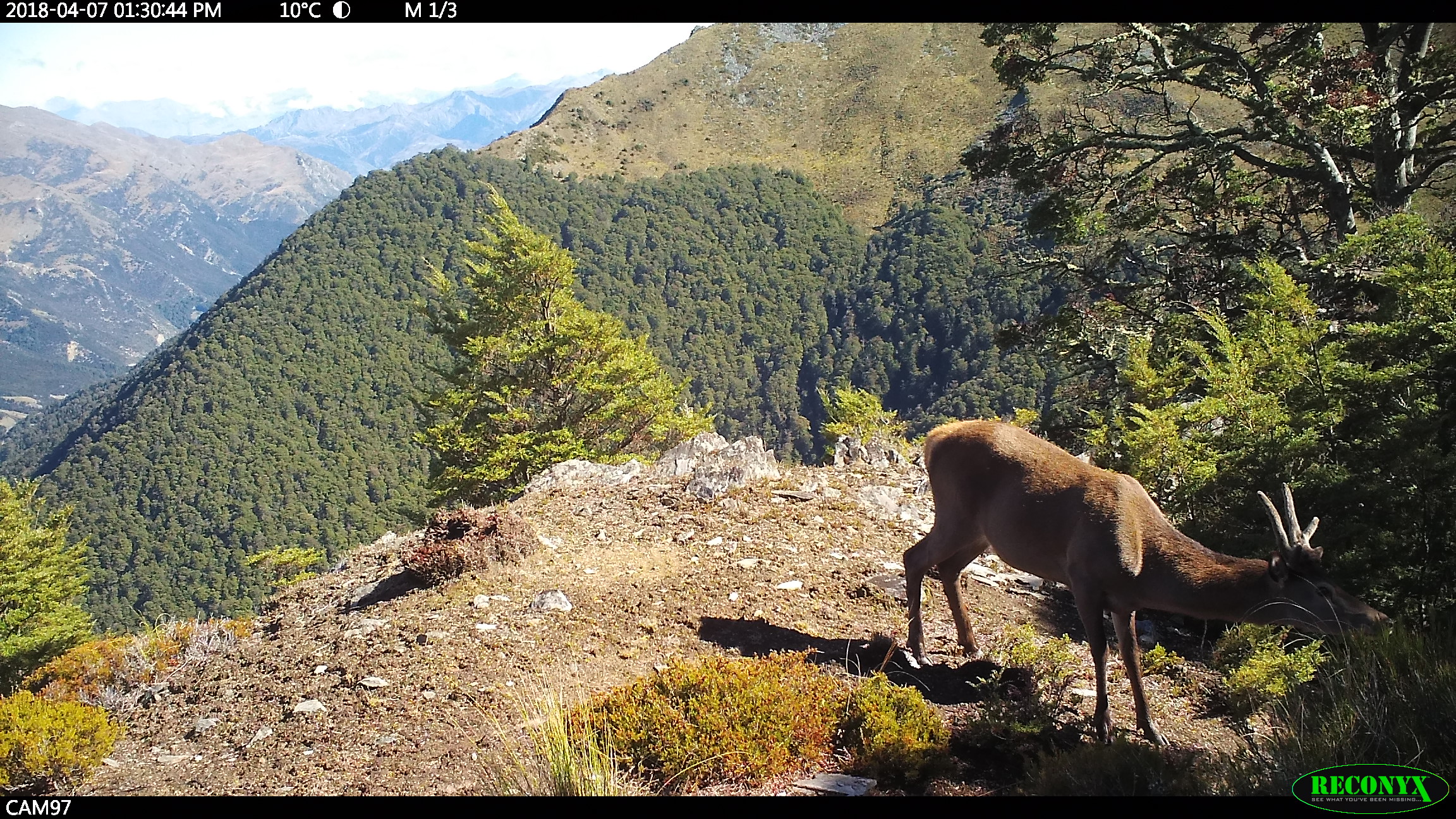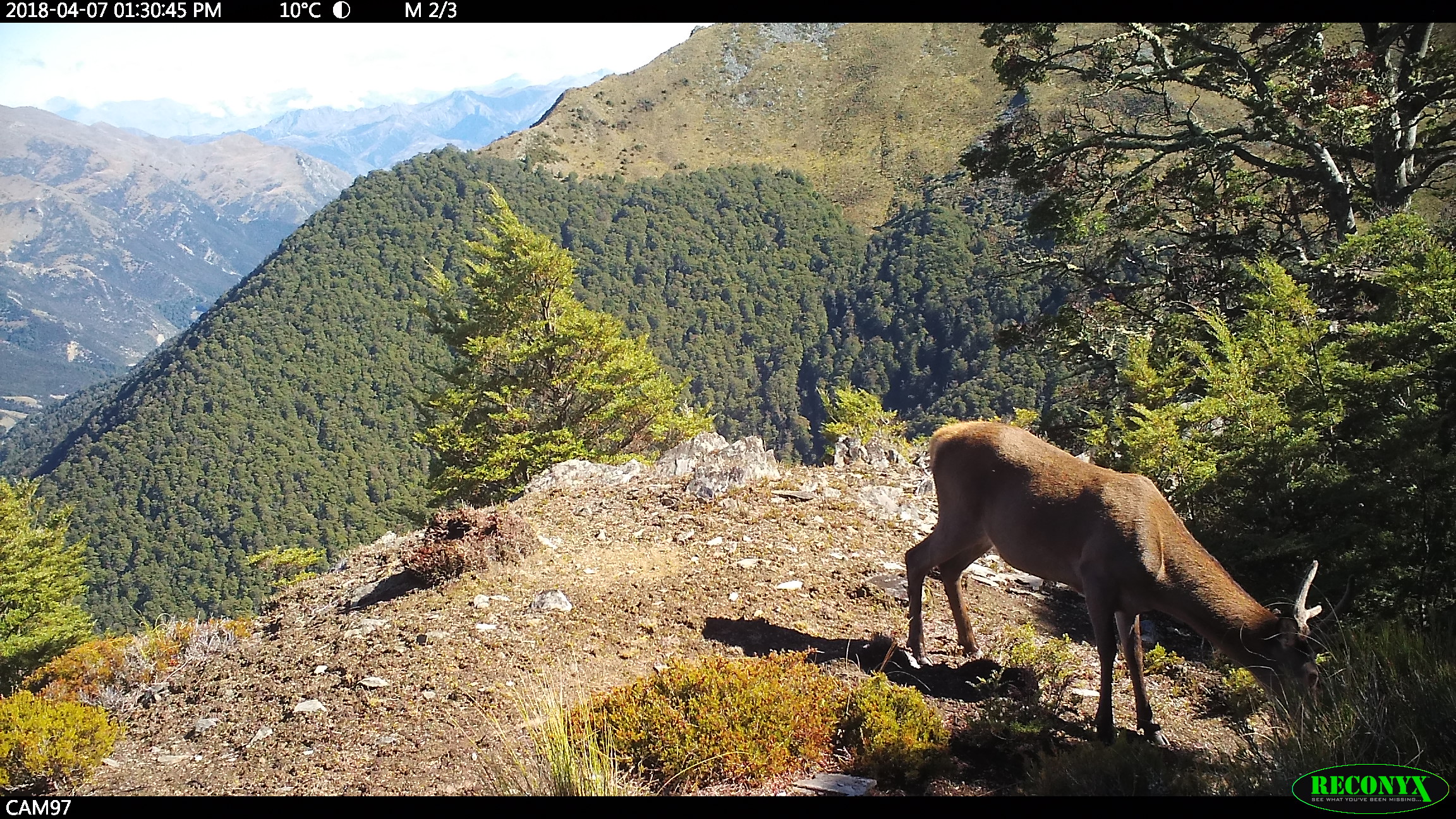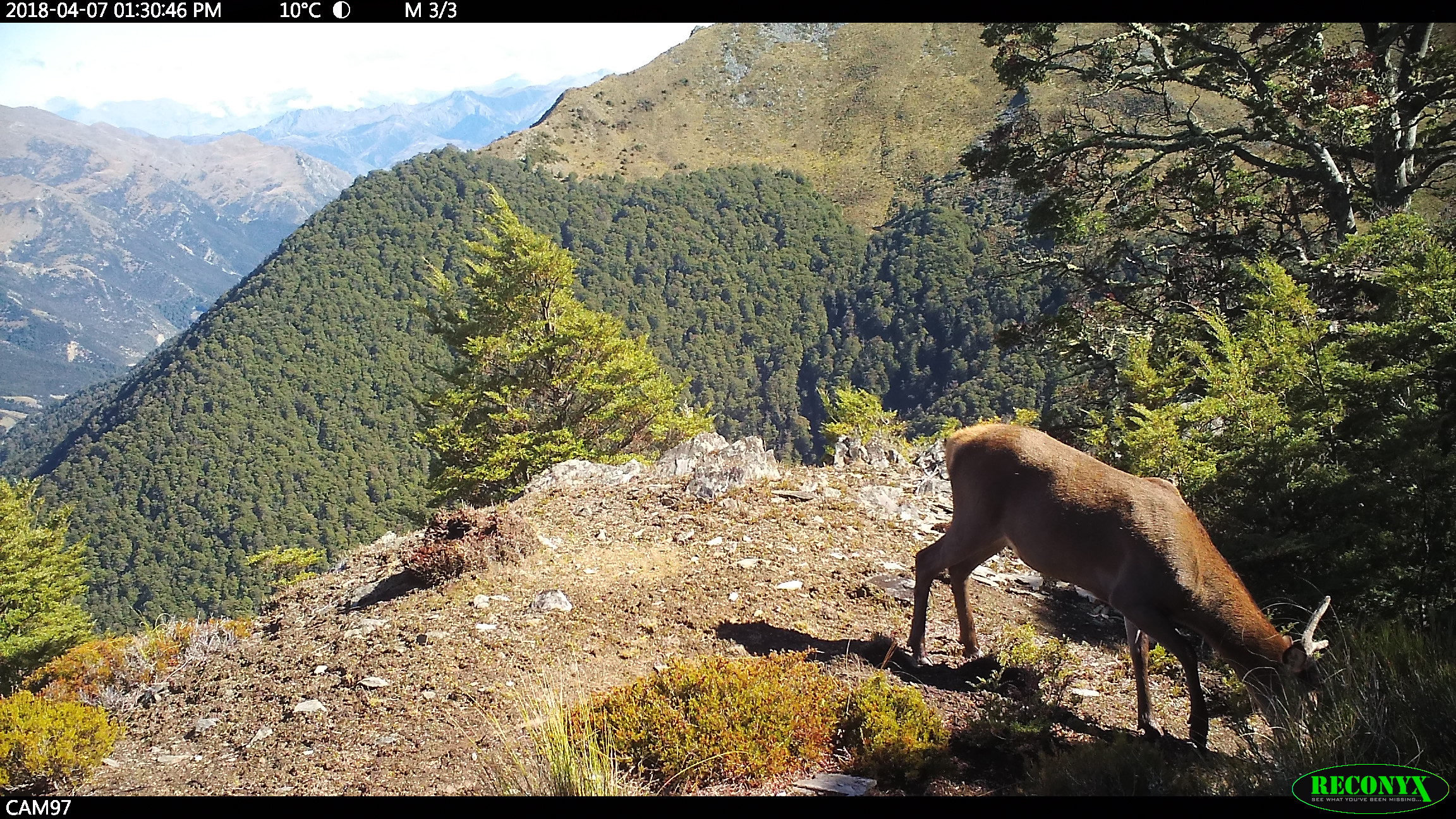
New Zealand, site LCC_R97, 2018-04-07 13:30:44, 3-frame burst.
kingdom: Animalia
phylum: Chordata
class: Mammalia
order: Artiodactyla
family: Cervidae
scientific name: Cervidae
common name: deer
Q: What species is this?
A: Deer (Cervidae).